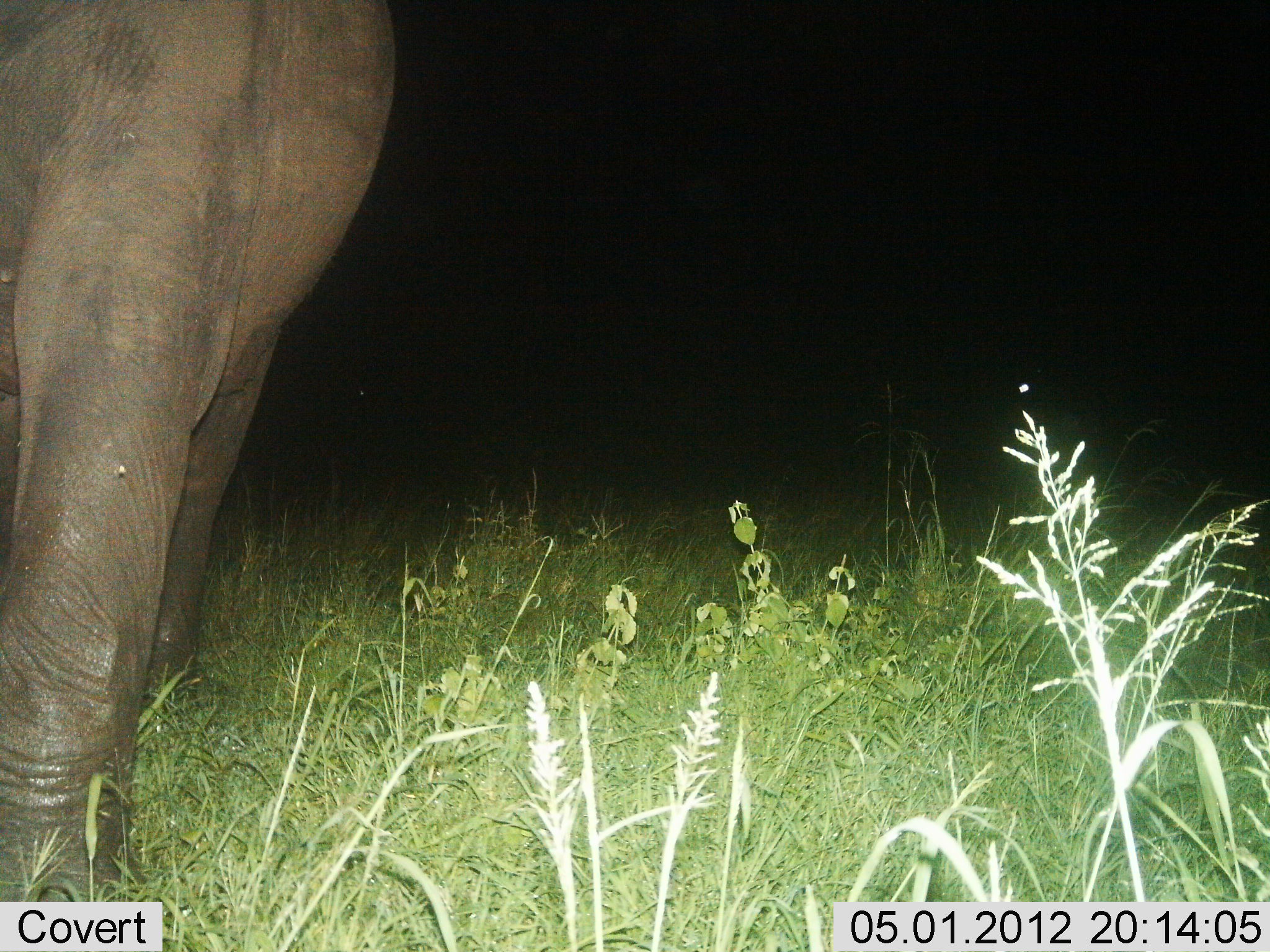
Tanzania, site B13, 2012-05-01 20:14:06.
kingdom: Animalia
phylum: Chordata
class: Mammalia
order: Proboscidea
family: Elephantidae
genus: Loxodonta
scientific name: Loxodonta africana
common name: african bush elephant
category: elephant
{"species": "elephant (african bush elephant) (Loxodonta africana)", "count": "1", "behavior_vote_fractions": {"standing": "78%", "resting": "0%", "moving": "11%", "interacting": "6%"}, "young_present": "0%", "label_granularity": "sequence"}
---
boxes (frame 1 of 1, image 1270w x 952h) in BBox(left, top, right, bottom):
animal: BBox(0, 2, 396, 899)